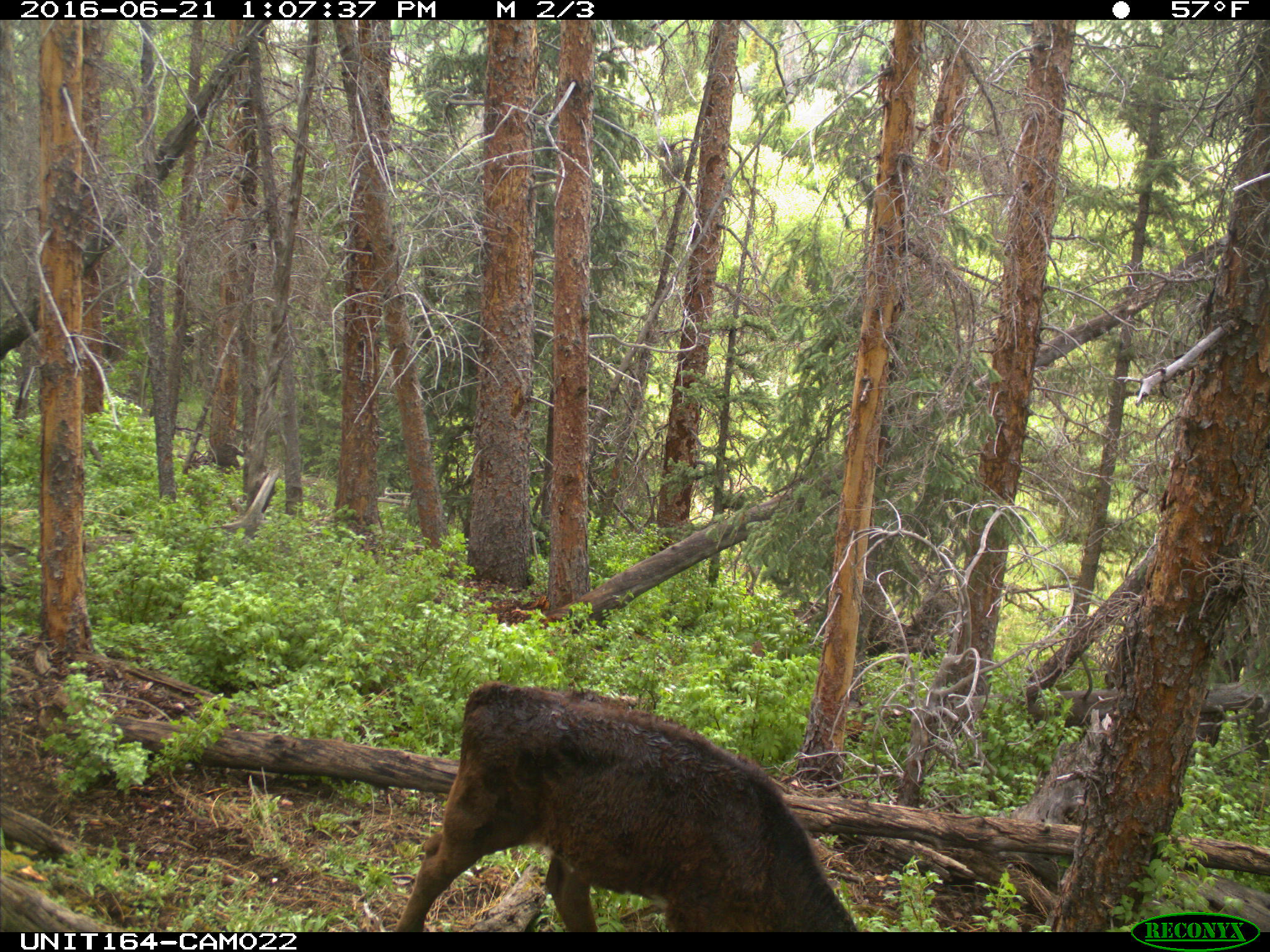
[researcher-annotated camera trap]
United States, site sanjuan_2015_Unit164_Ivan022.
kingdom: Animalia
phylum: Chordata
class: Mammalia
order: Artiodactyla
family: Bovidae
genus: Bos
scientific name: Bos taurus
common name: domestic cow